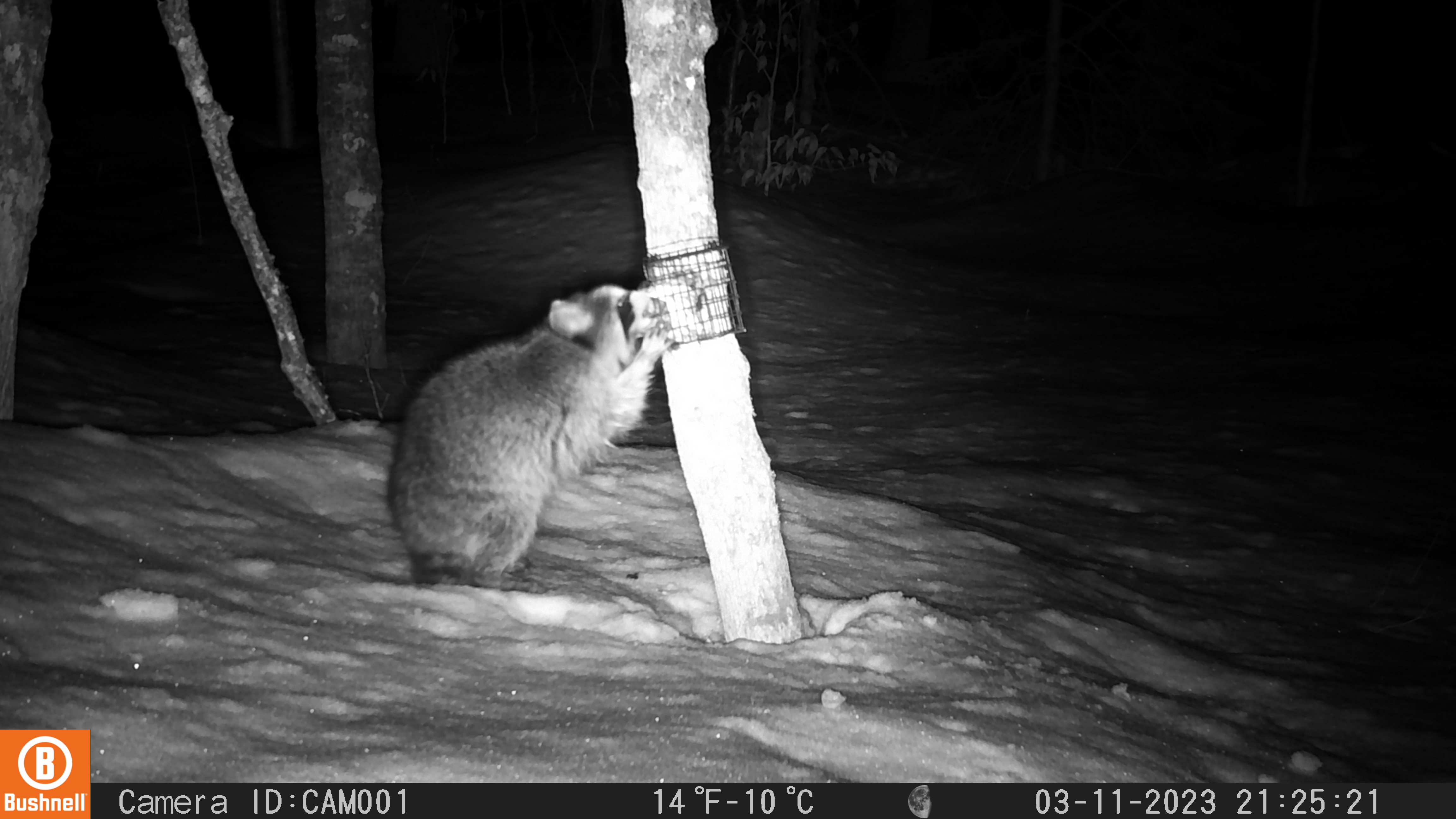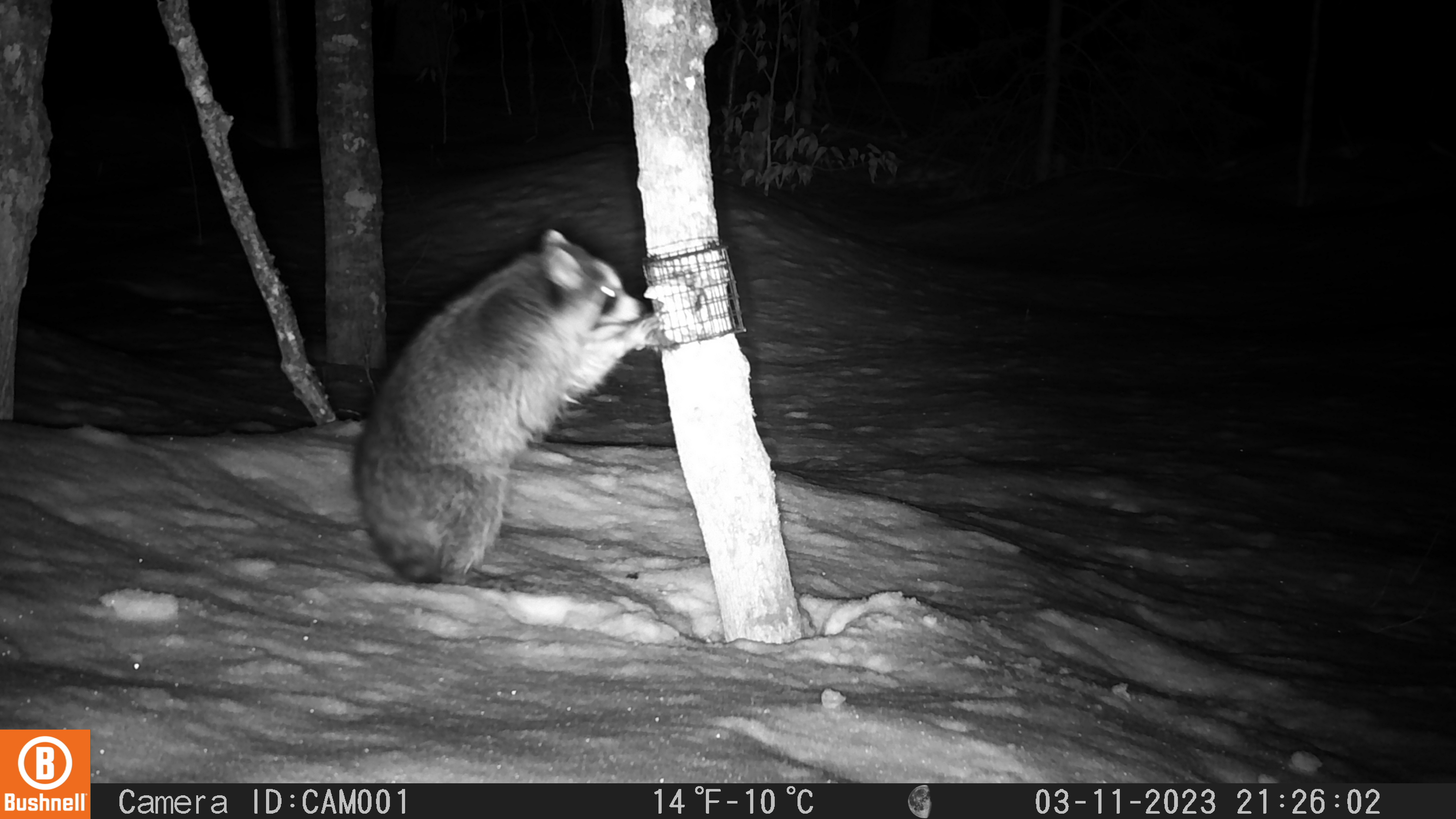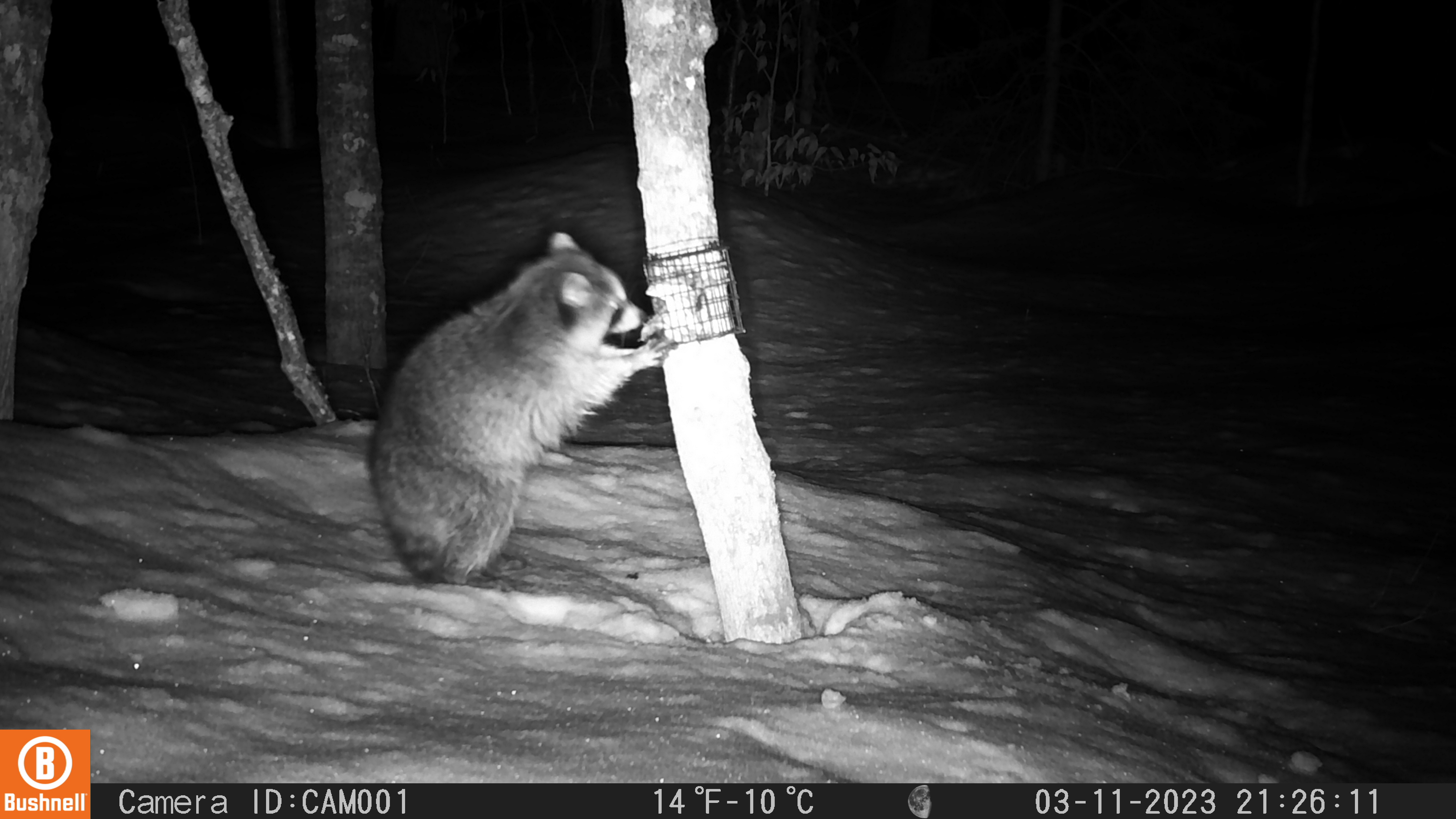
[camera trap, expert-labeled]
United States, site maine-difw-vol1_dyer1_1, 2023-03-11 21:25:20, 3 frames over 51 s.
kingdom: Animalia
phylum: Chordata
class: Mammalia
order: Carnivora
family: Procyonidae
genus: Procyon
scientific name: Procyon lotor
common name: raccoon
Raccoon (Procyon lotor).